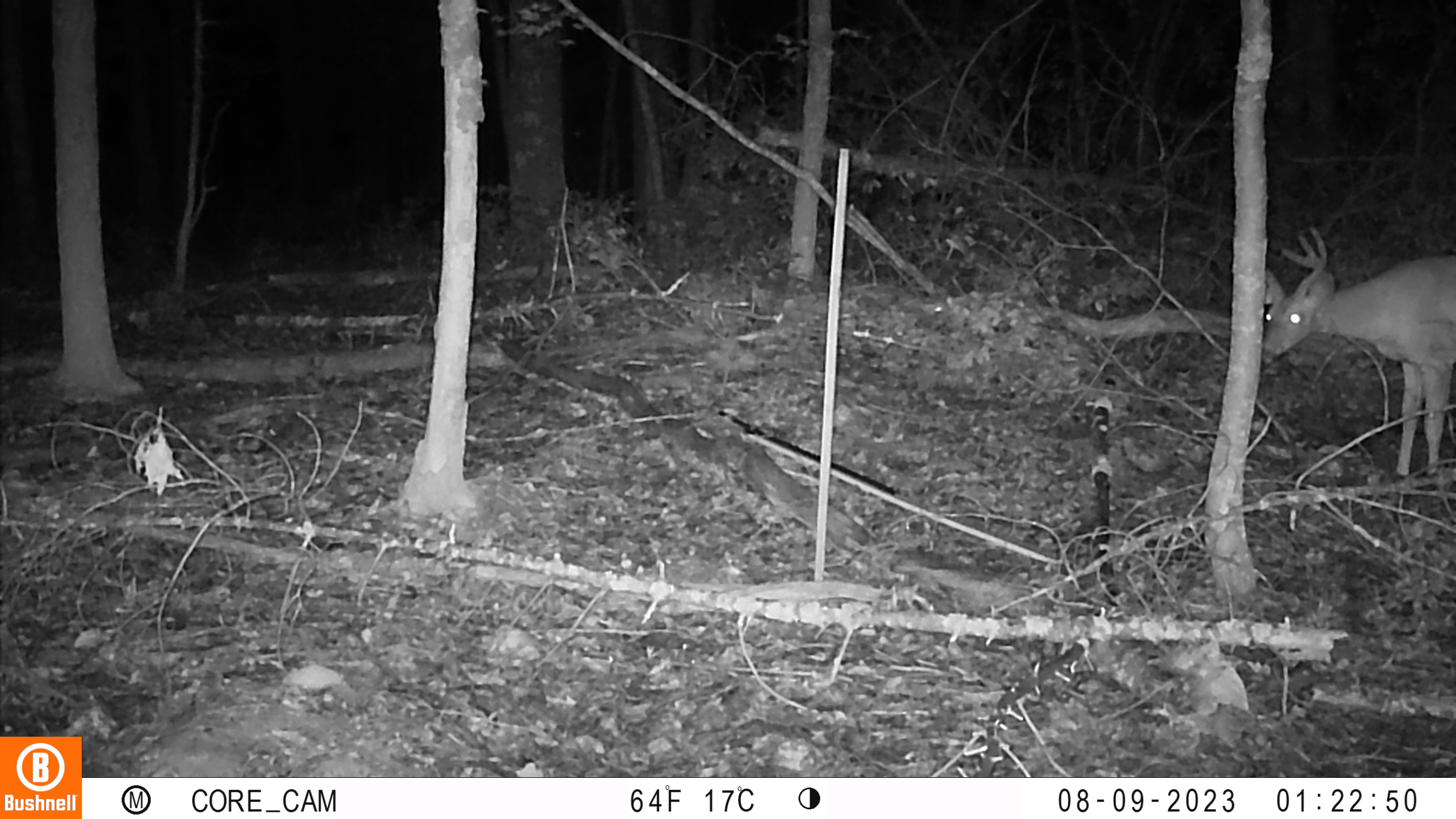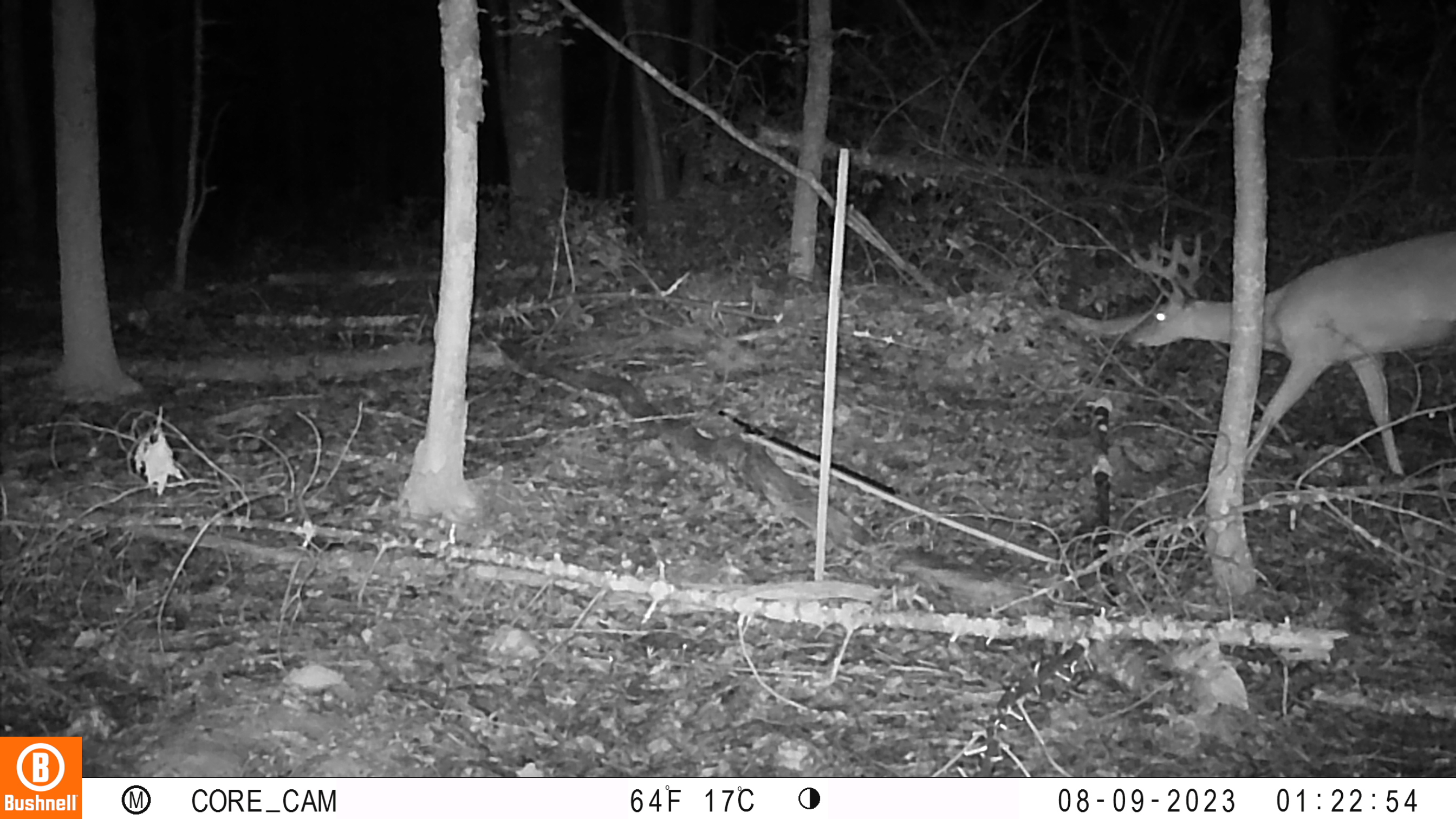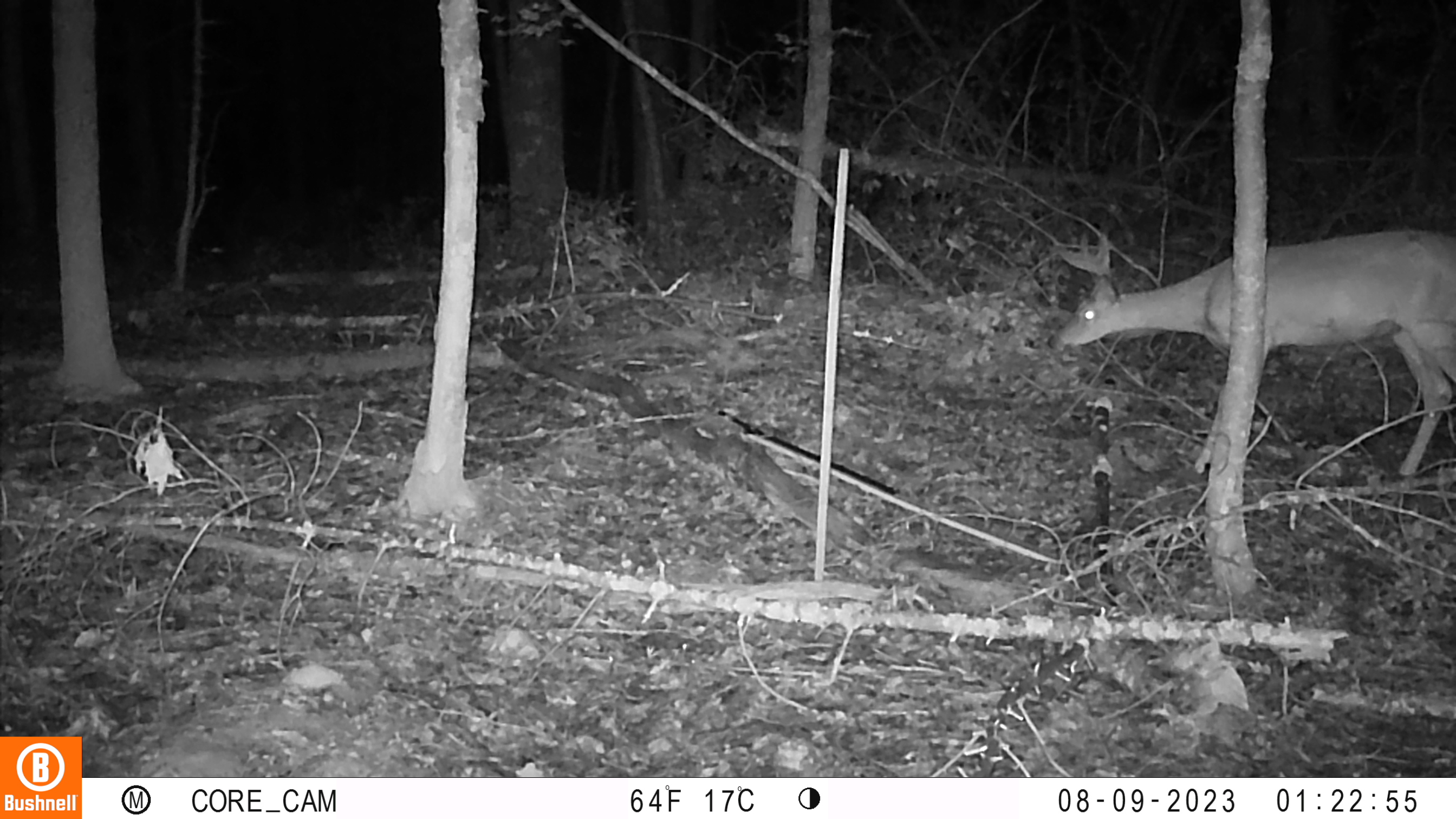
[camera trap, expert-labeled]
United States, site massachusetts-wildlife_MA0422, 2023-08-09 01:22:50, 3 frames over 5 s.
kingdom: Animalia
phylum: Chordata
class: Mammalia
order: Artiodactyla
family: Cervidae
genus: Odocoileus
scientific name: Odocoileus virginianus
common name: white-tailed deer